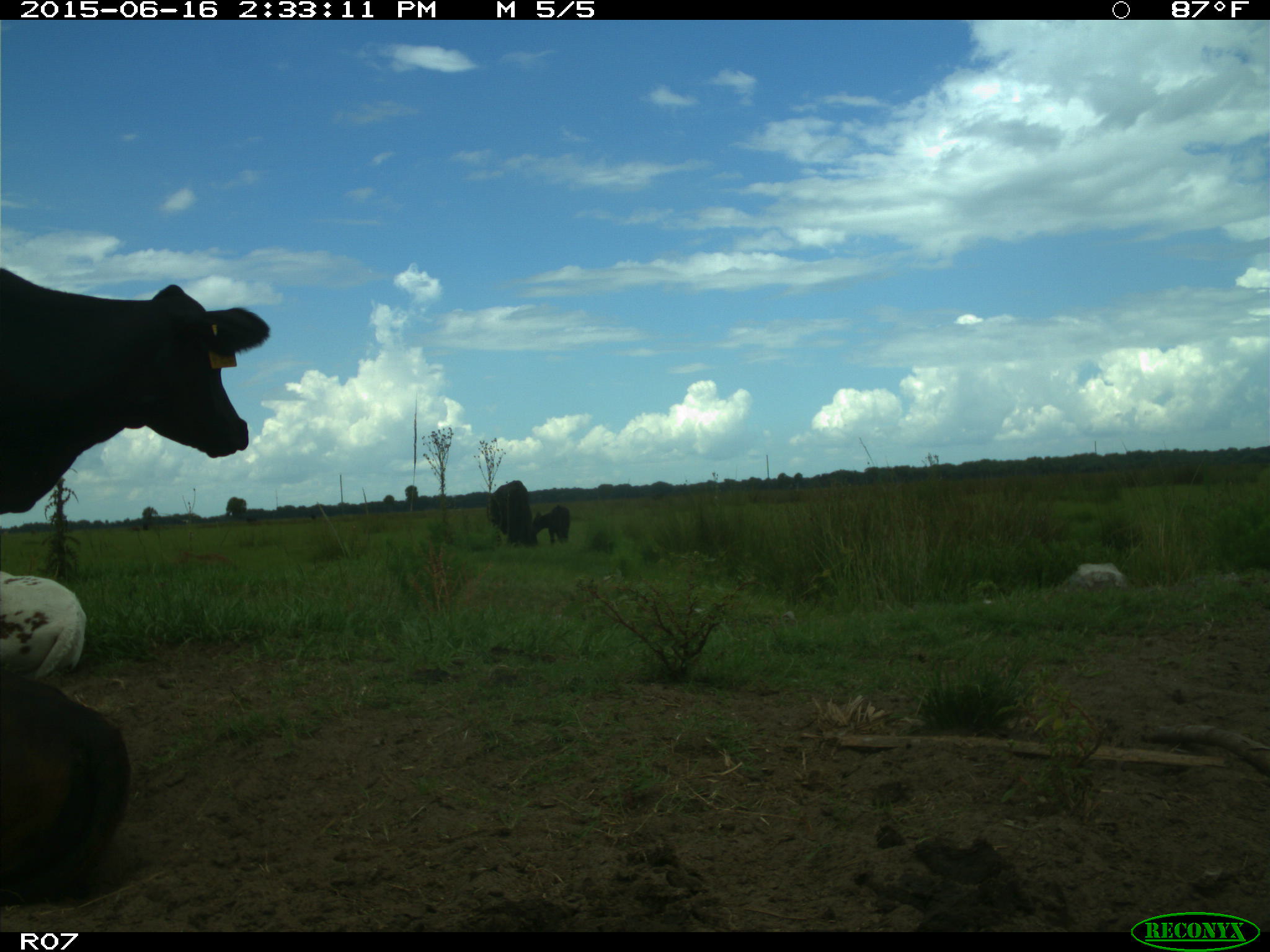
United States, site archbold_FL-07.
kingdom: Animalia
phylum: Chordata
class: Mammalia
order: Artiodactyla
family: Bovidae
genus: Bos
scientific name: Bos taurus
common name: domestic cow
Bos taurus (domestic cow).